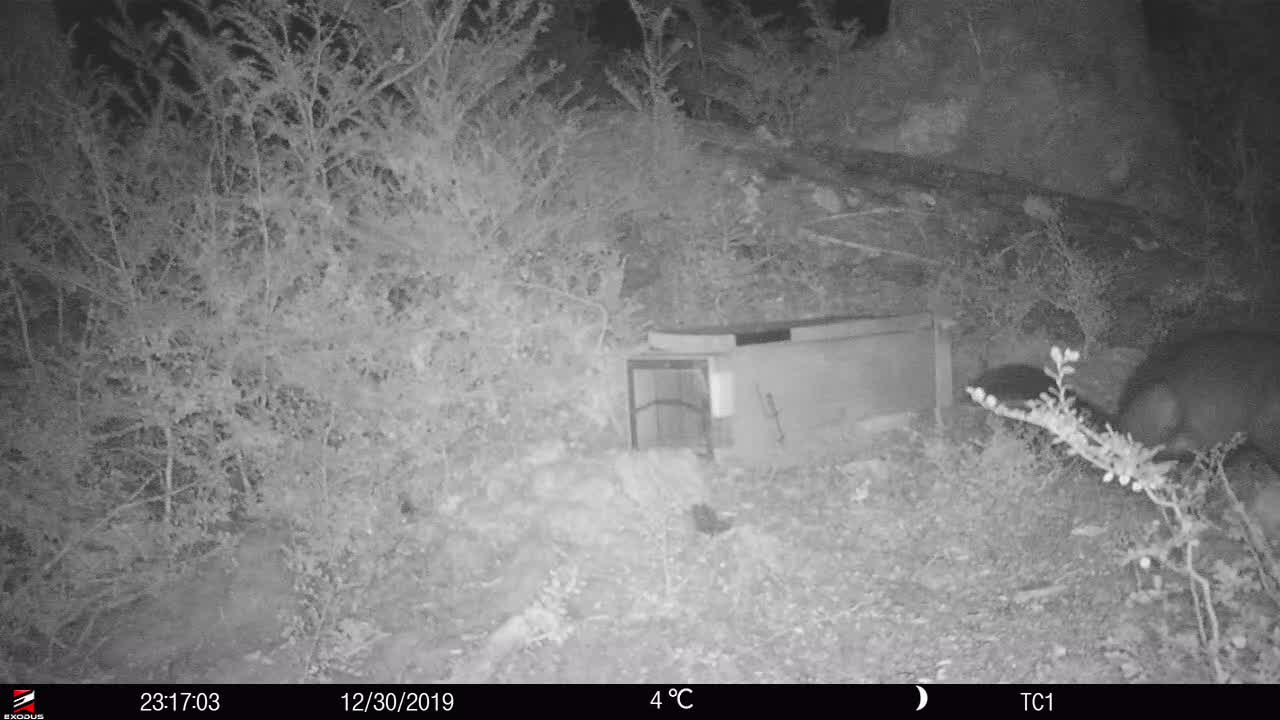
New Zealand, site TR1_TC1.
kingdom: Animalia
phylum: Chordata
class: Mammalia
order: Diprotodontia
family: Phalangeridae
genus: Trichosurus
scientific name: Trichosurus vulpecula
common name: common brushtail possum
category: possum